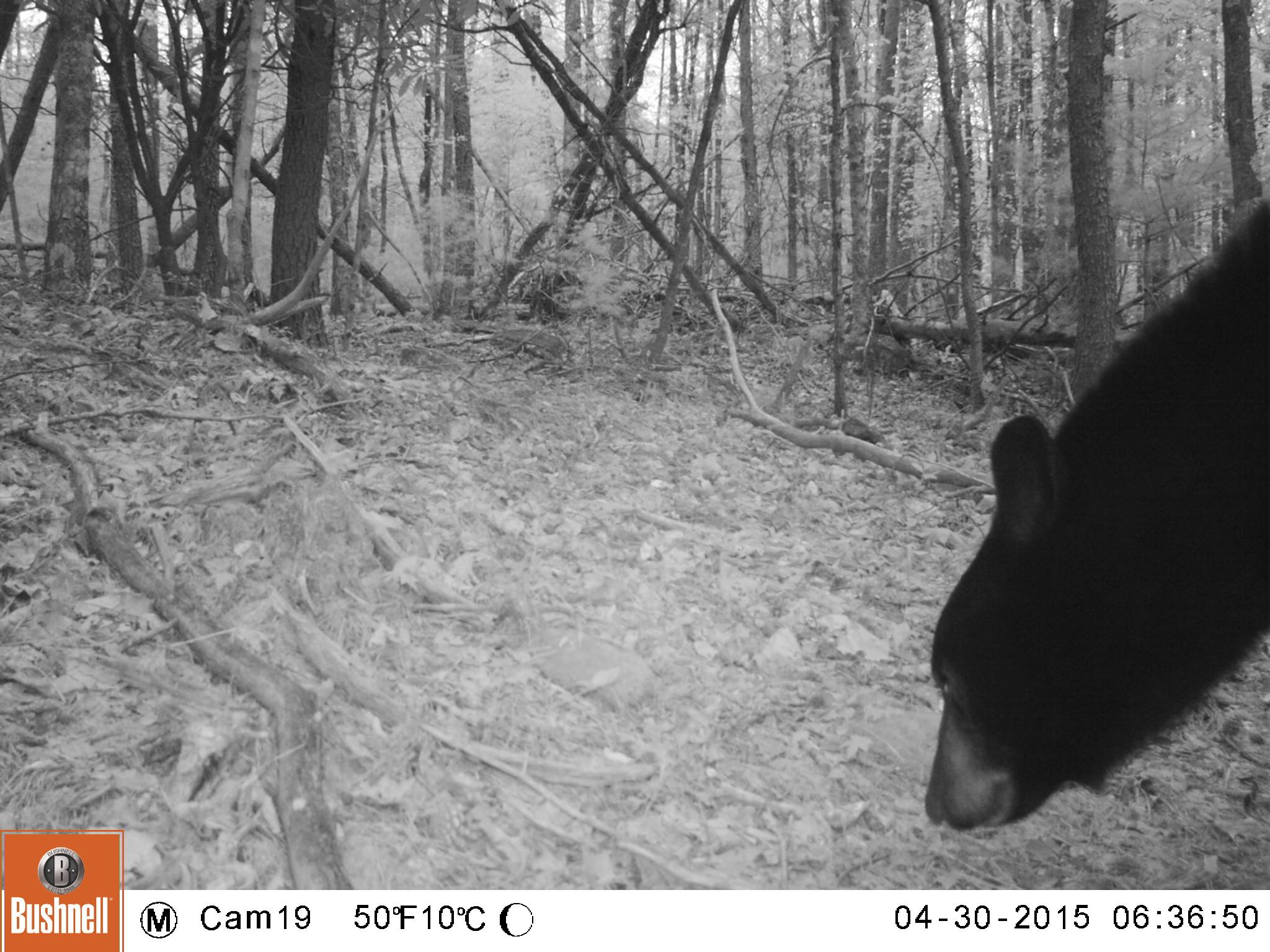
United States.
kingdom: Animalia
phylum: Chordata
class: Mammalia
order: Carnivora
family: Ursidae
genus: Ursus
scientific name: Ursus americanus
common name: american black bear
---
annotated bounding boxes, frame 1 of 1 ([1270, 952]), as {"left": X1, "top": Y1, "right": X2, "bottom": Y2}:
American Black Bear: {"left": 917, "top": 156, "right": 1269, "bottom": 852}